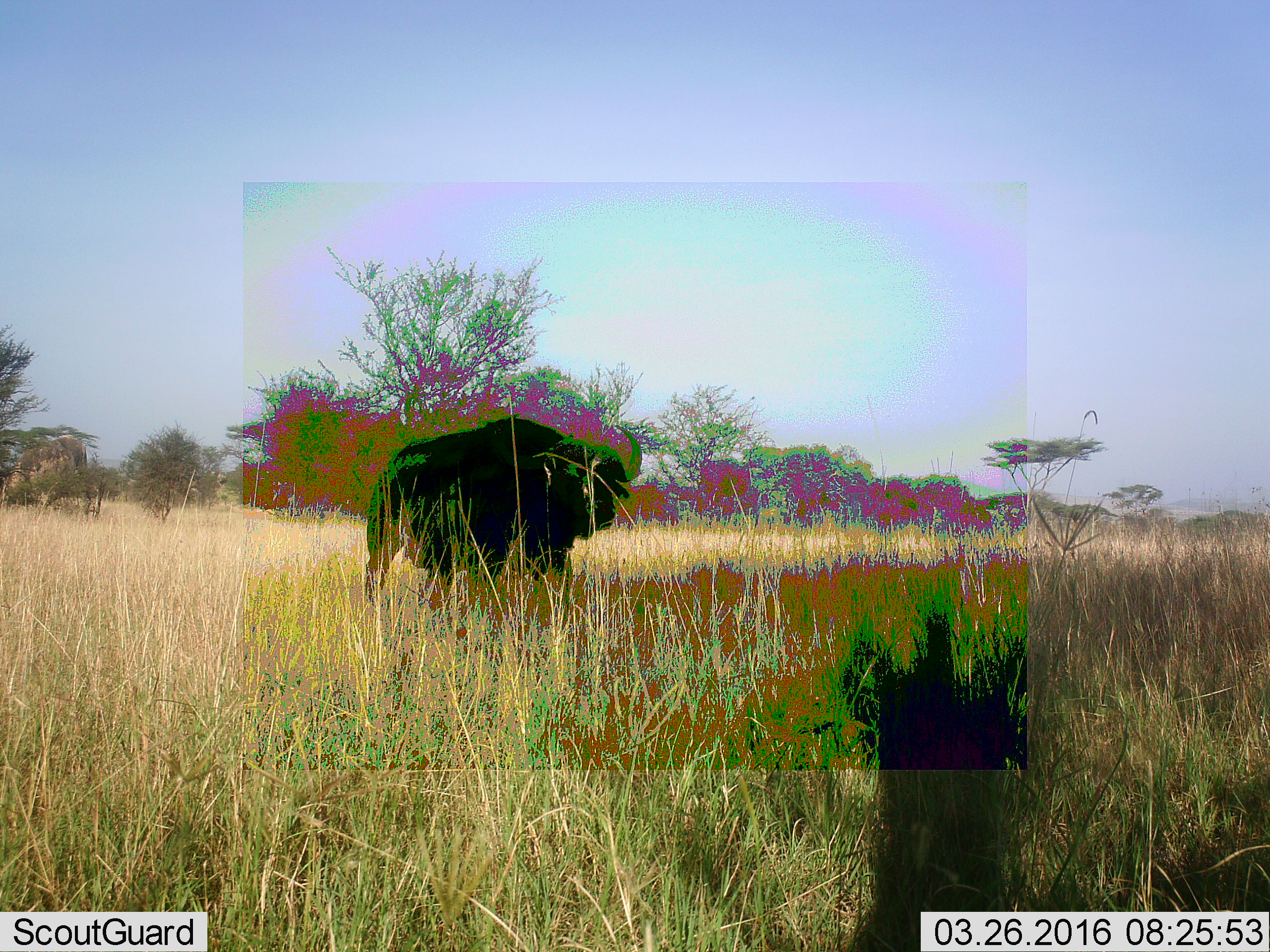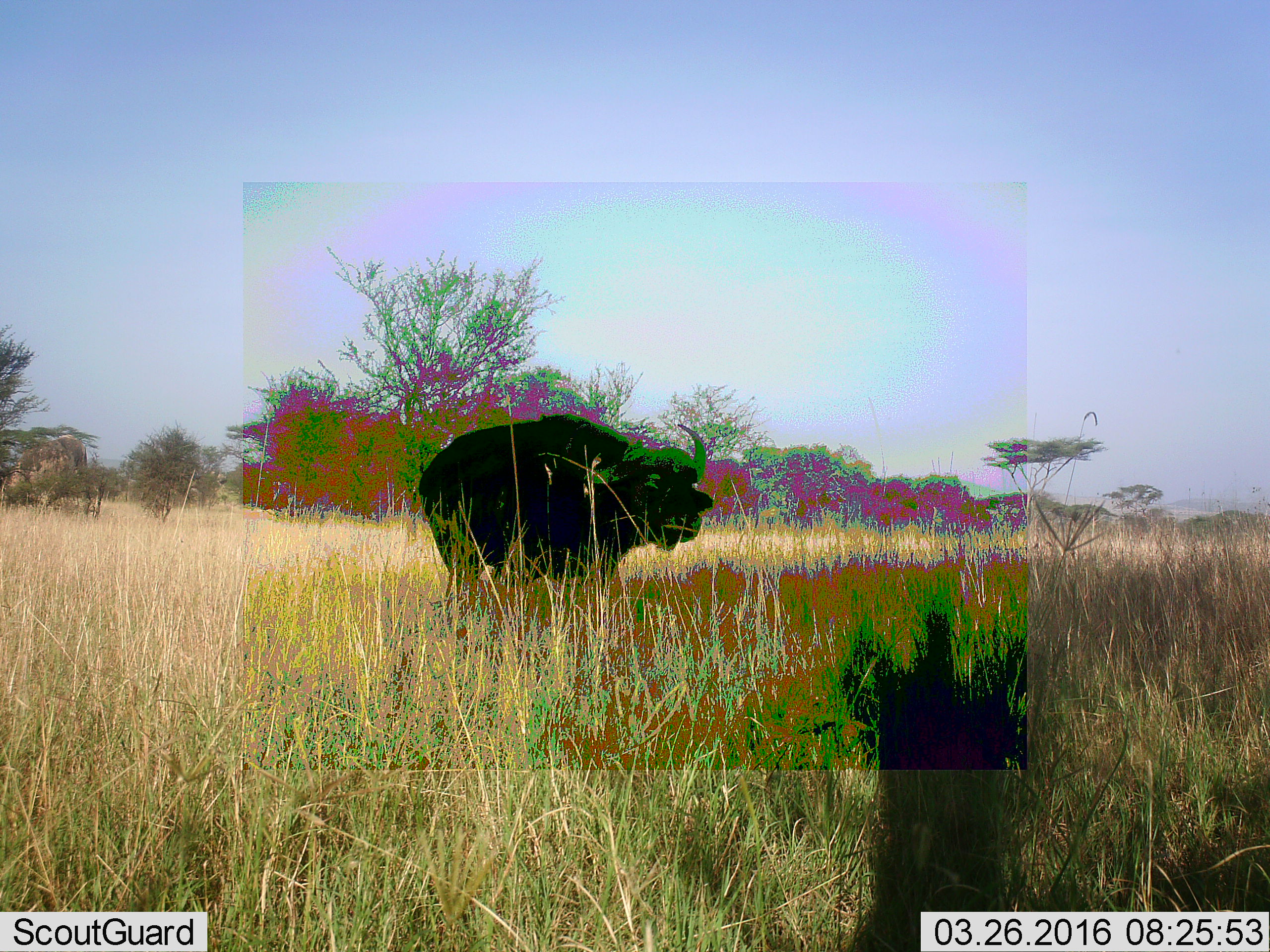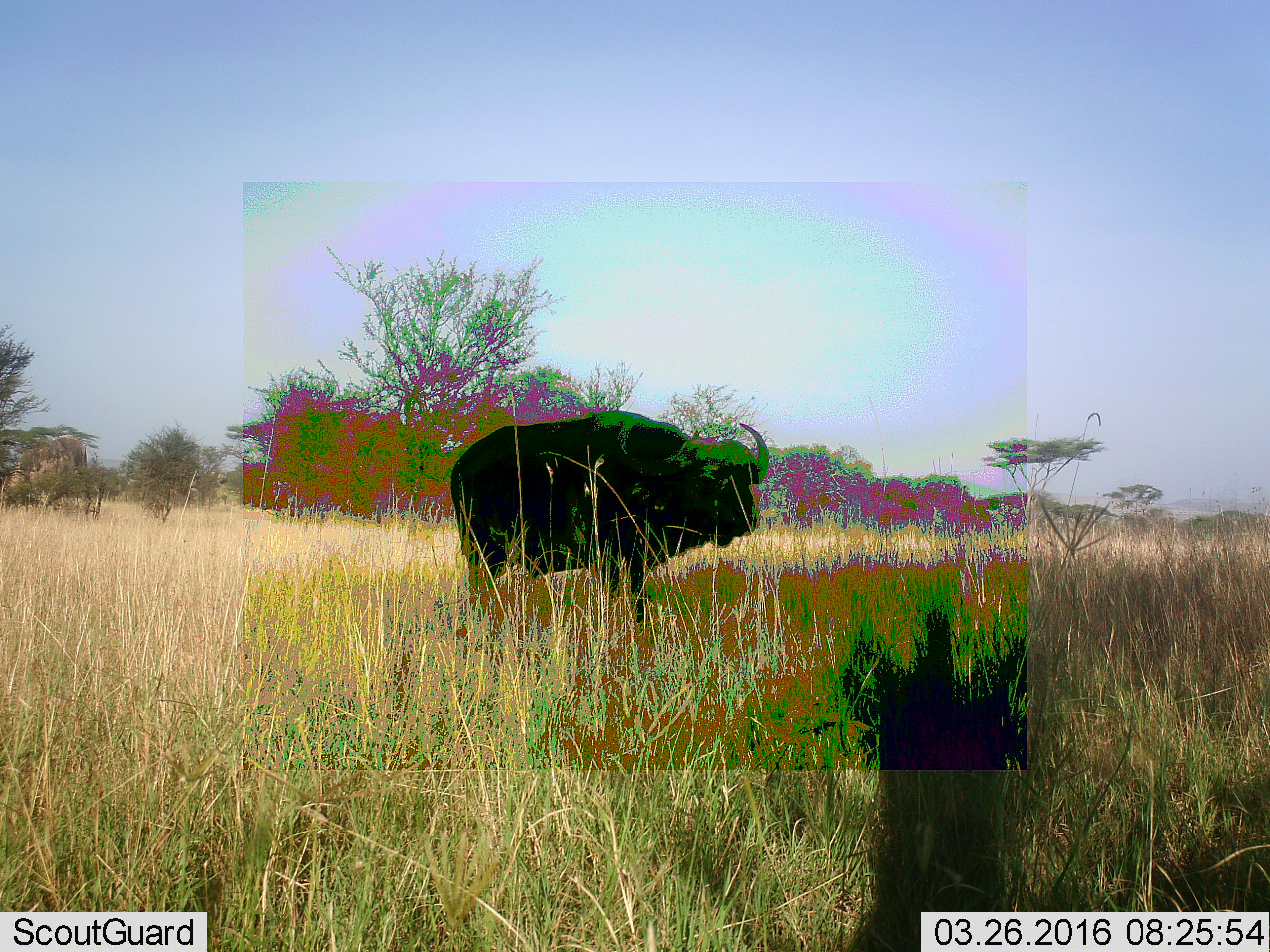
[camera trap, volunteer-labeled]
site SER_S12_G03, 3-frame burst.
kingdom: Animalia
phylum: Chordata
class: Mammalia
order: Artiodactyla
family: Bovidae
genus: Syncerus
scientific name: Syncerus caffer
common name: african buffalo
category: buffalo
Buffalo (african buffalo) (Syncerus caffer), count 1. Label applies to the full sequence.